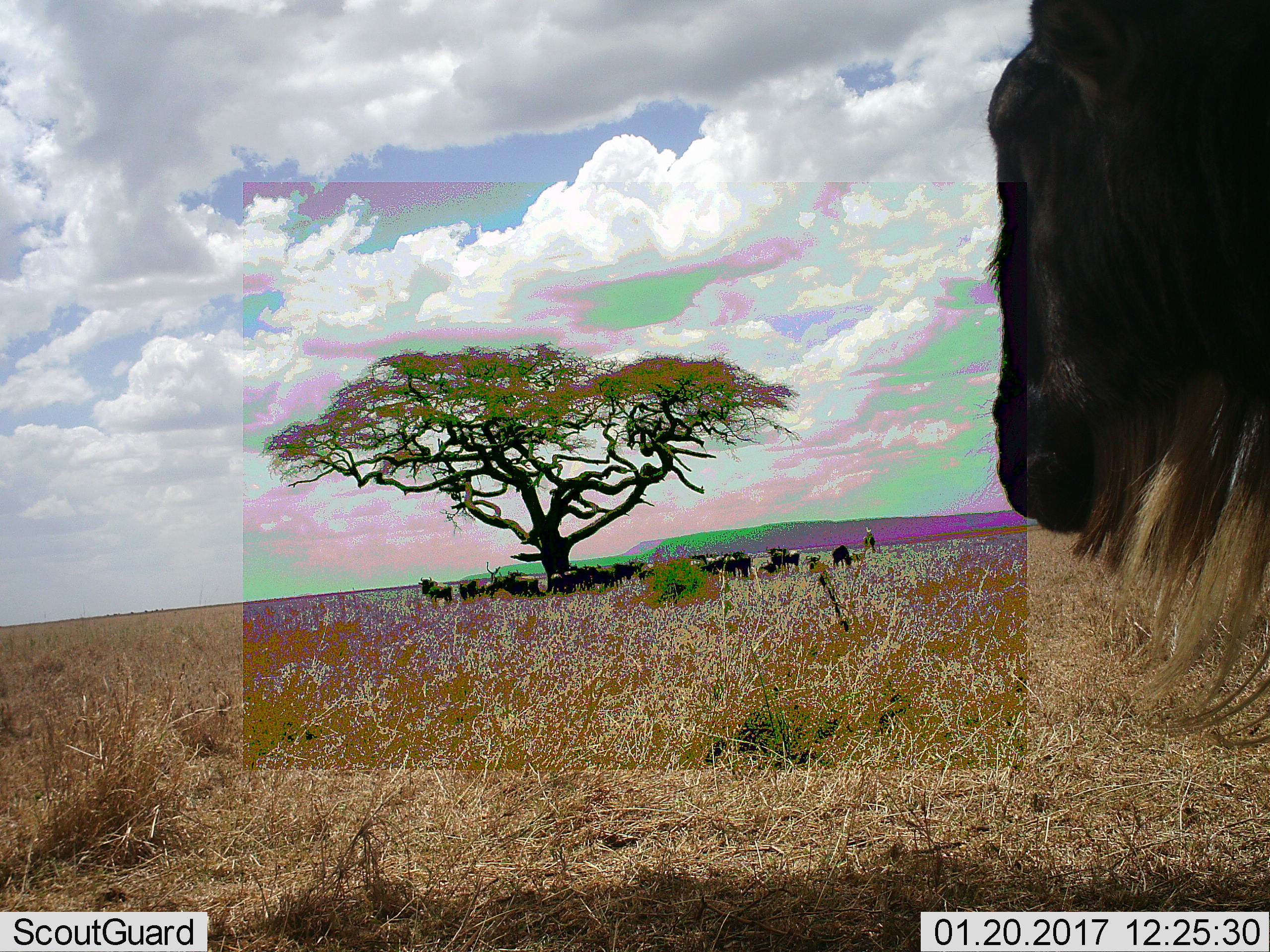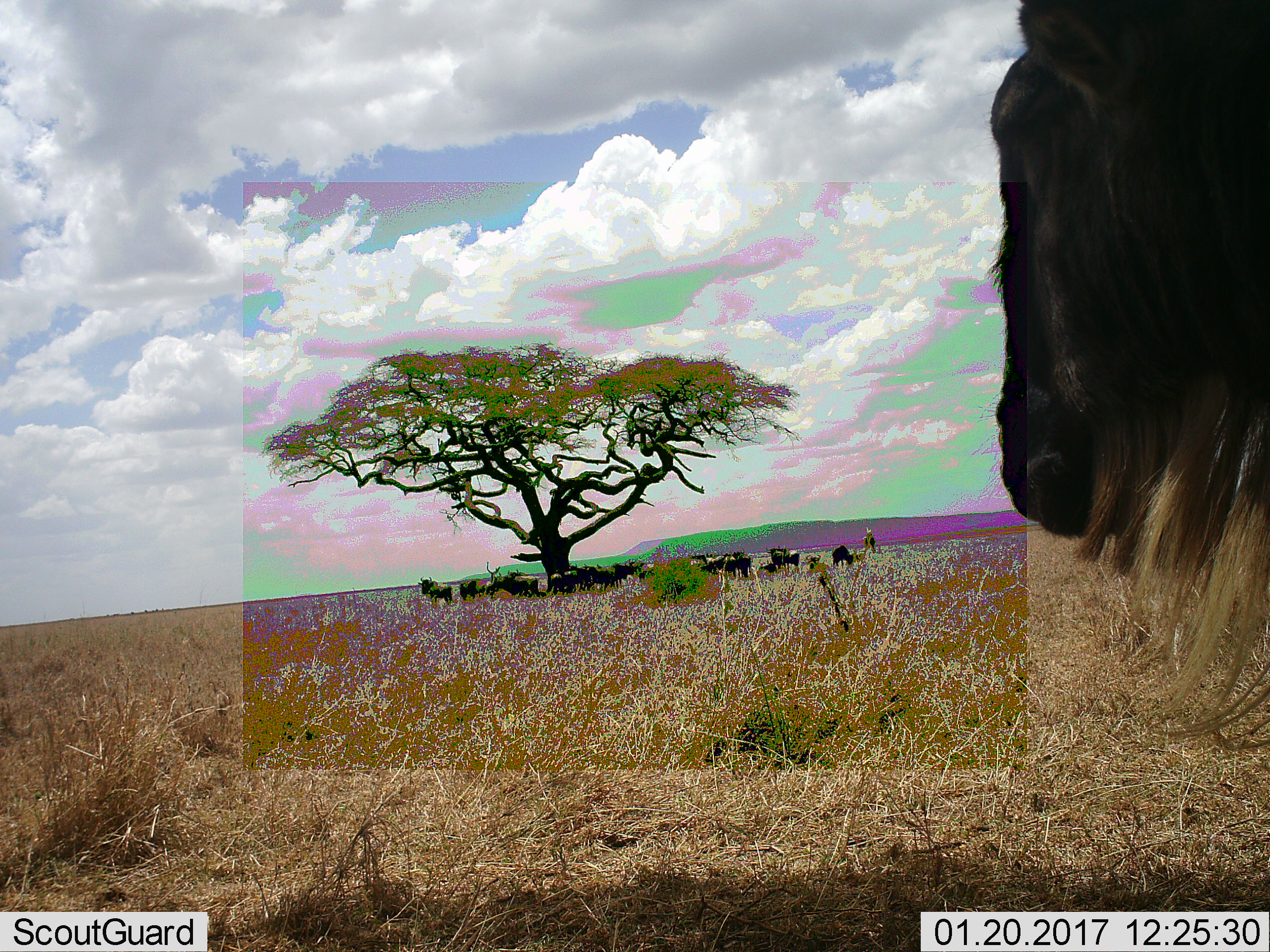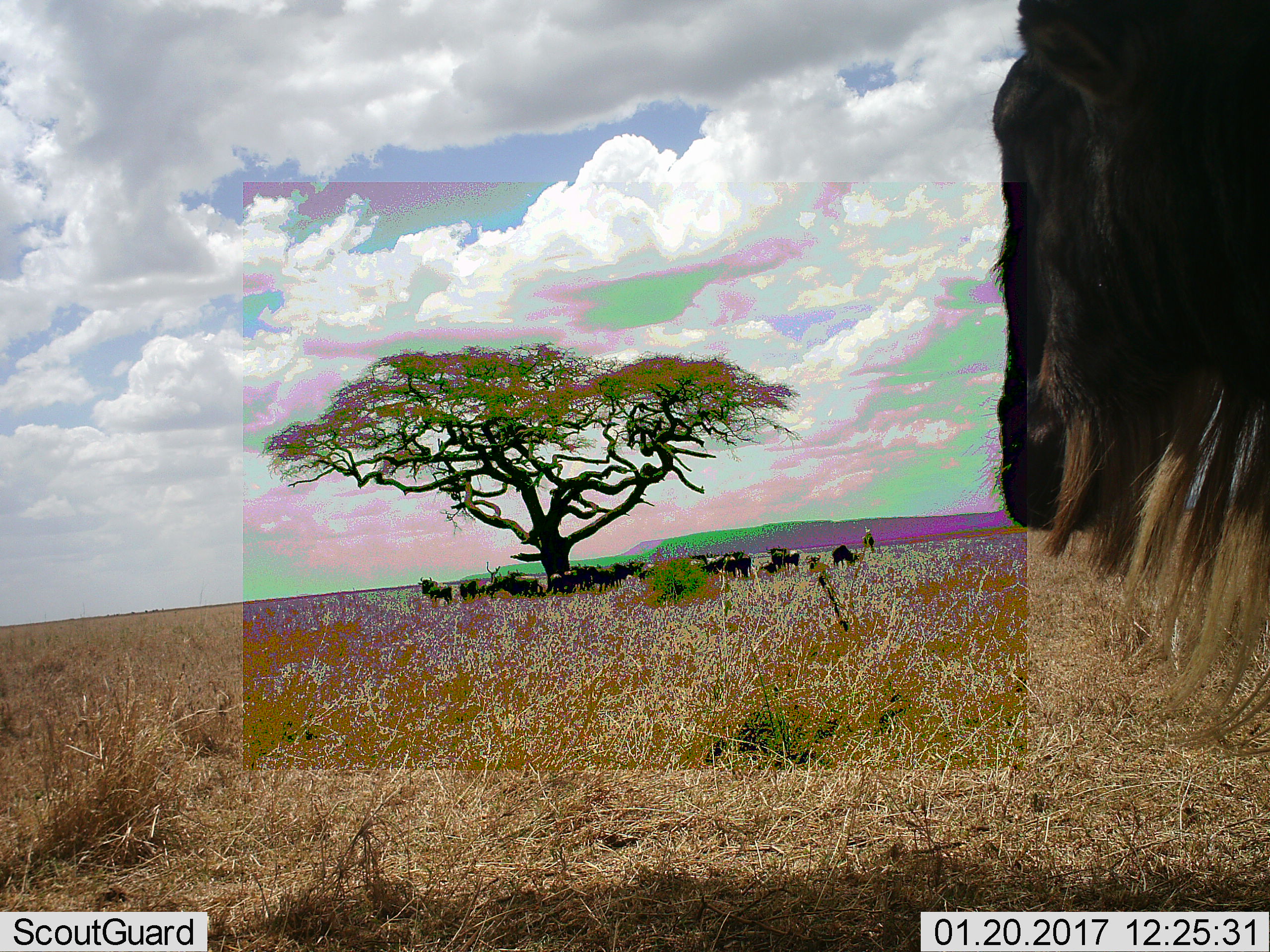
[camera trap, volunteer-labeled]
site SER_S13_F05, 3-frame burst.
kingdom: Animalia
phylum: Chordata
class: Mammalia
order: Artiodactyla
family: Bovidae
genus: Connochaetes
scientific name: Connochaetes taurinus taurinus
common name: blue wildebeest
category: wildebeestblue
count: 11-50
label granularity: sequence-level